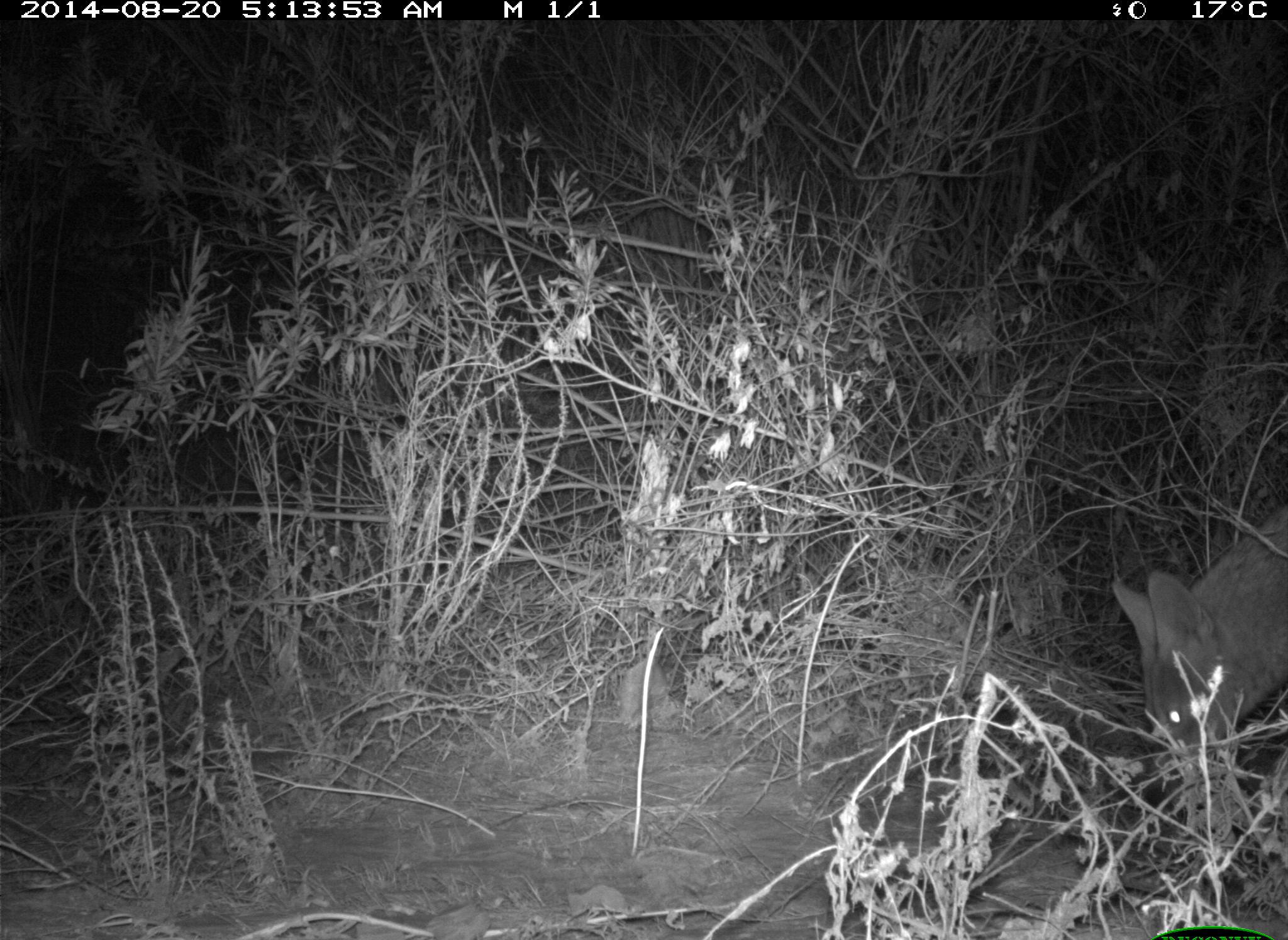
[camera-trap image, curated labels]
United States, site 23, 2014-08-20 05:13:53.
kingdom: Animalia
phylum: Chordata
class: Mammalia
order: Carnivora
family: Canidae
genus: Canis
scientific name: Canis latrans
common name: coyote